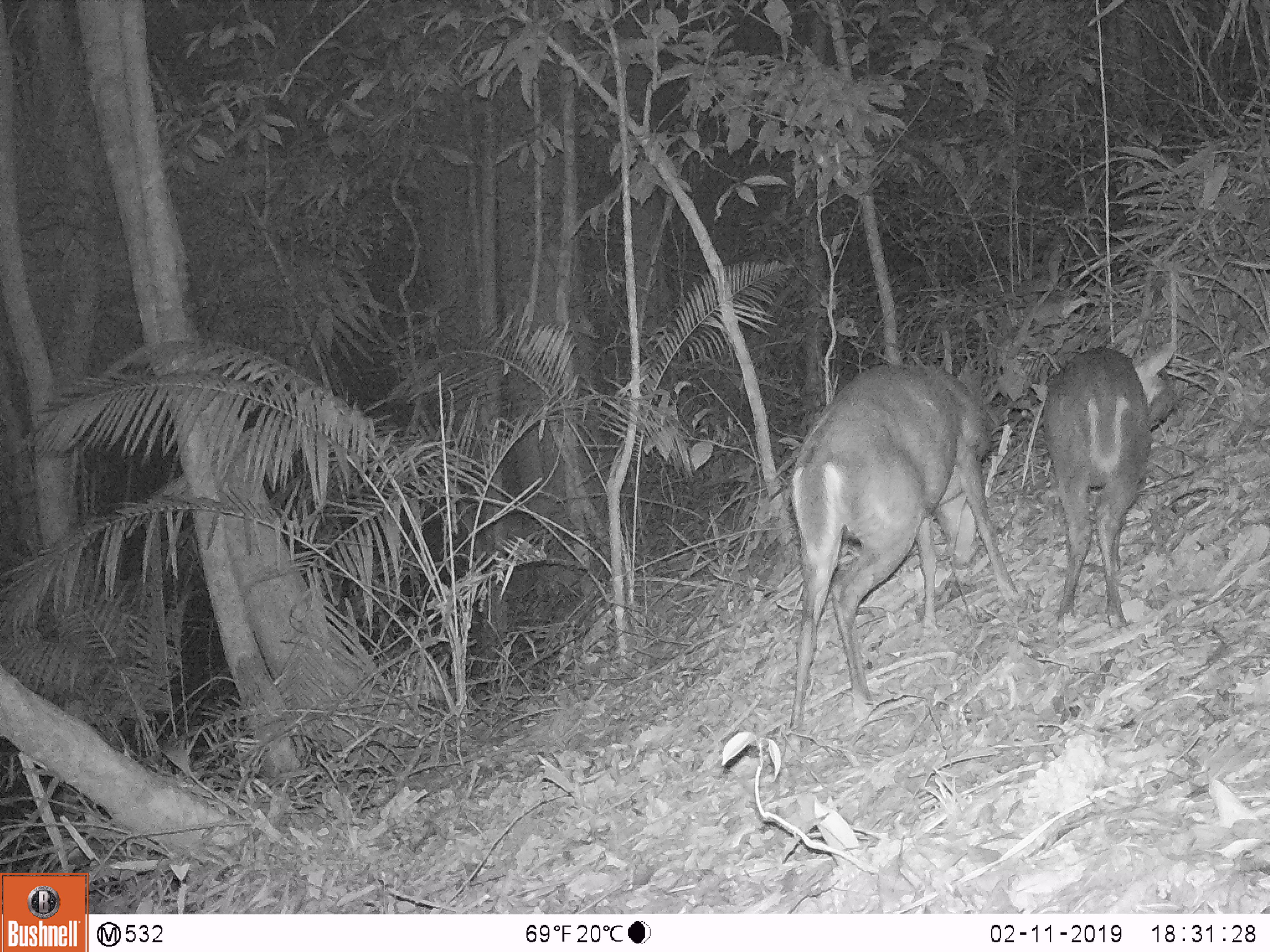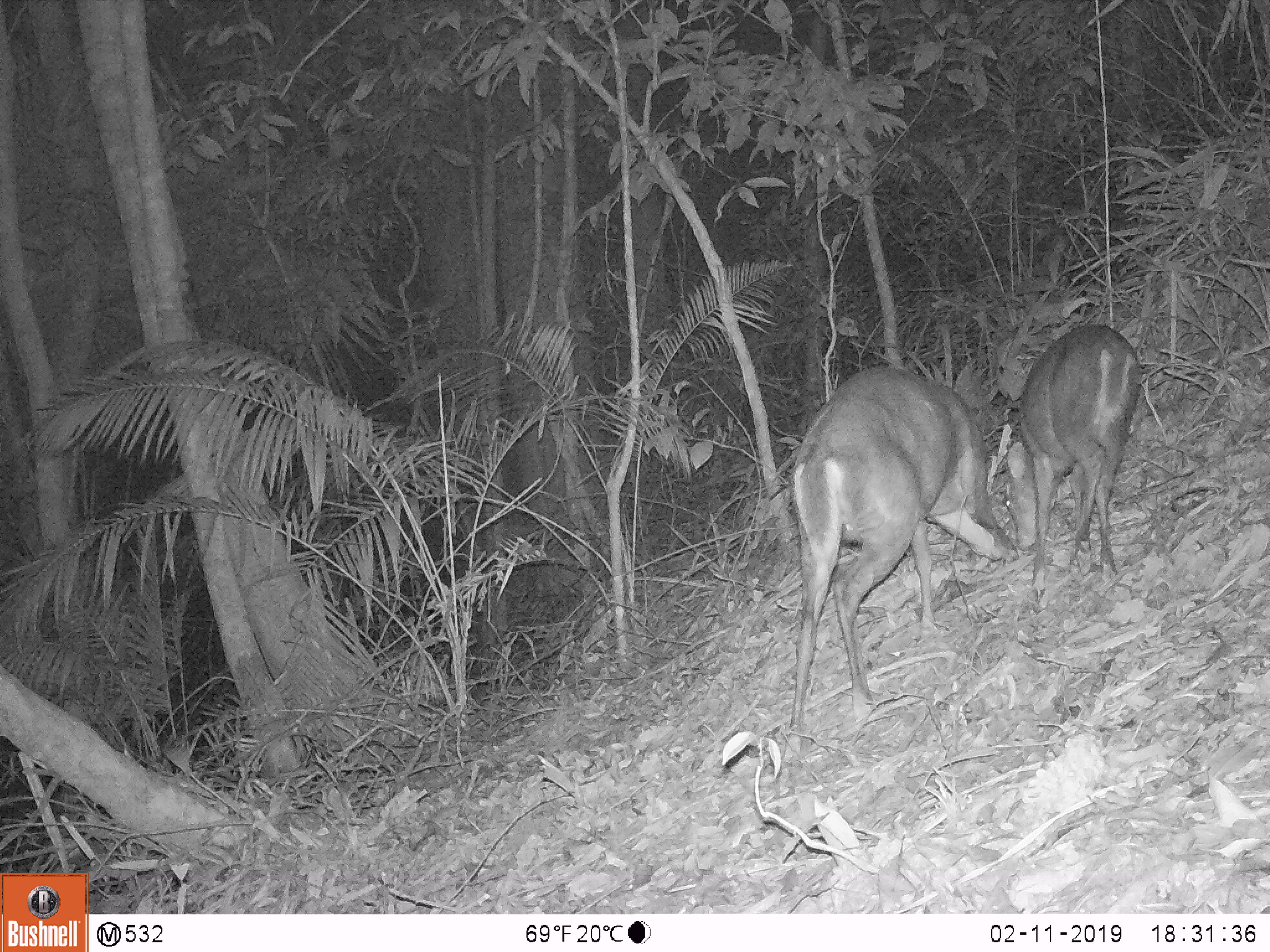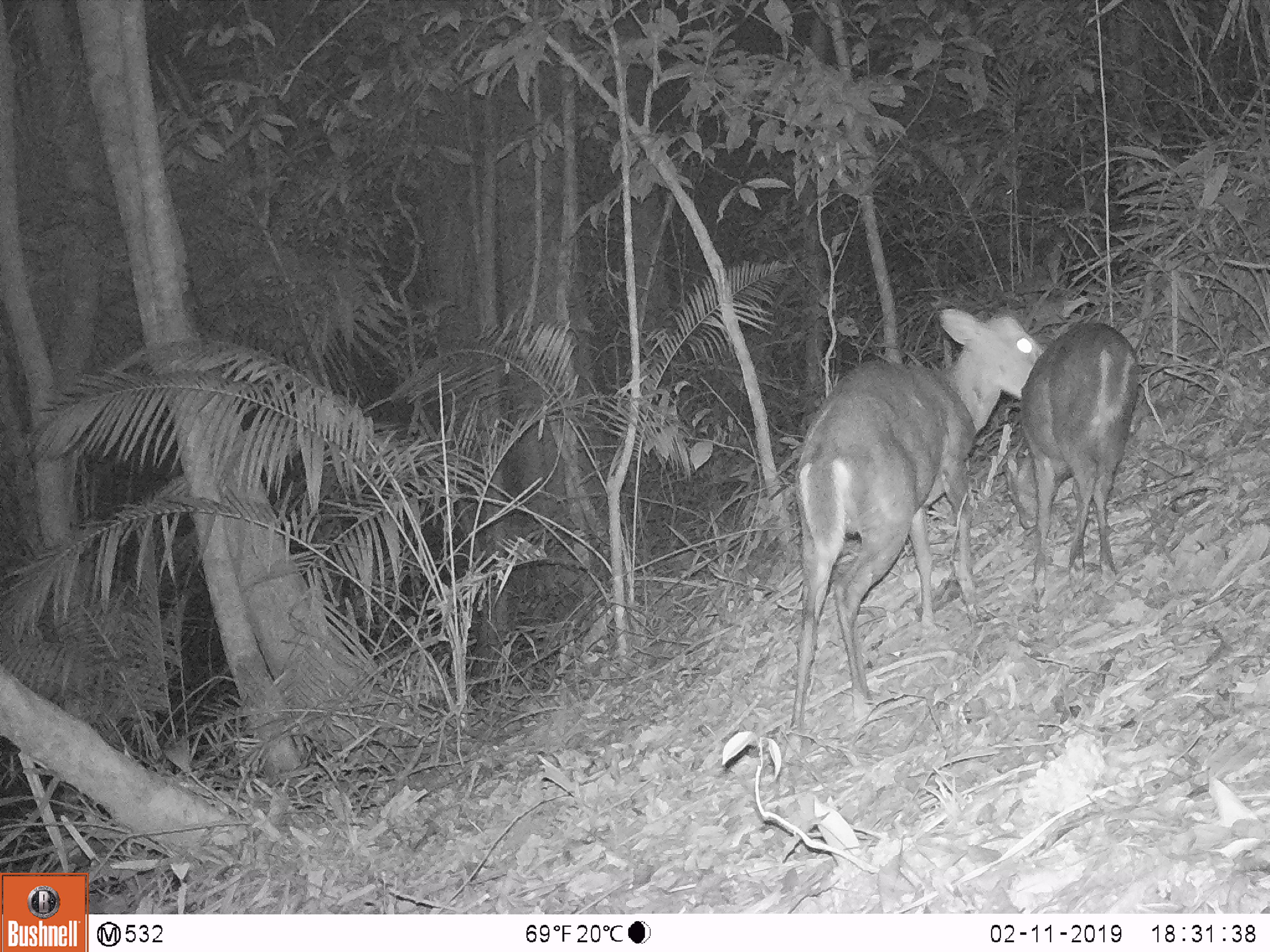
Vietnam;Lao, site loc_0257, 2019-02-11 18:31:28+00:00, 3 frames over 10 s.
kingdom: Animalia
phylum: Chordata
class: Mammalia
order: Artiodactyla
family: Cervidae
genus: Muntiacus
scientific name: Muntiacus rooseveltorum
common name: roosevelt's muntjac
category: roosevelts muntjac group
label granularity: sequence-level